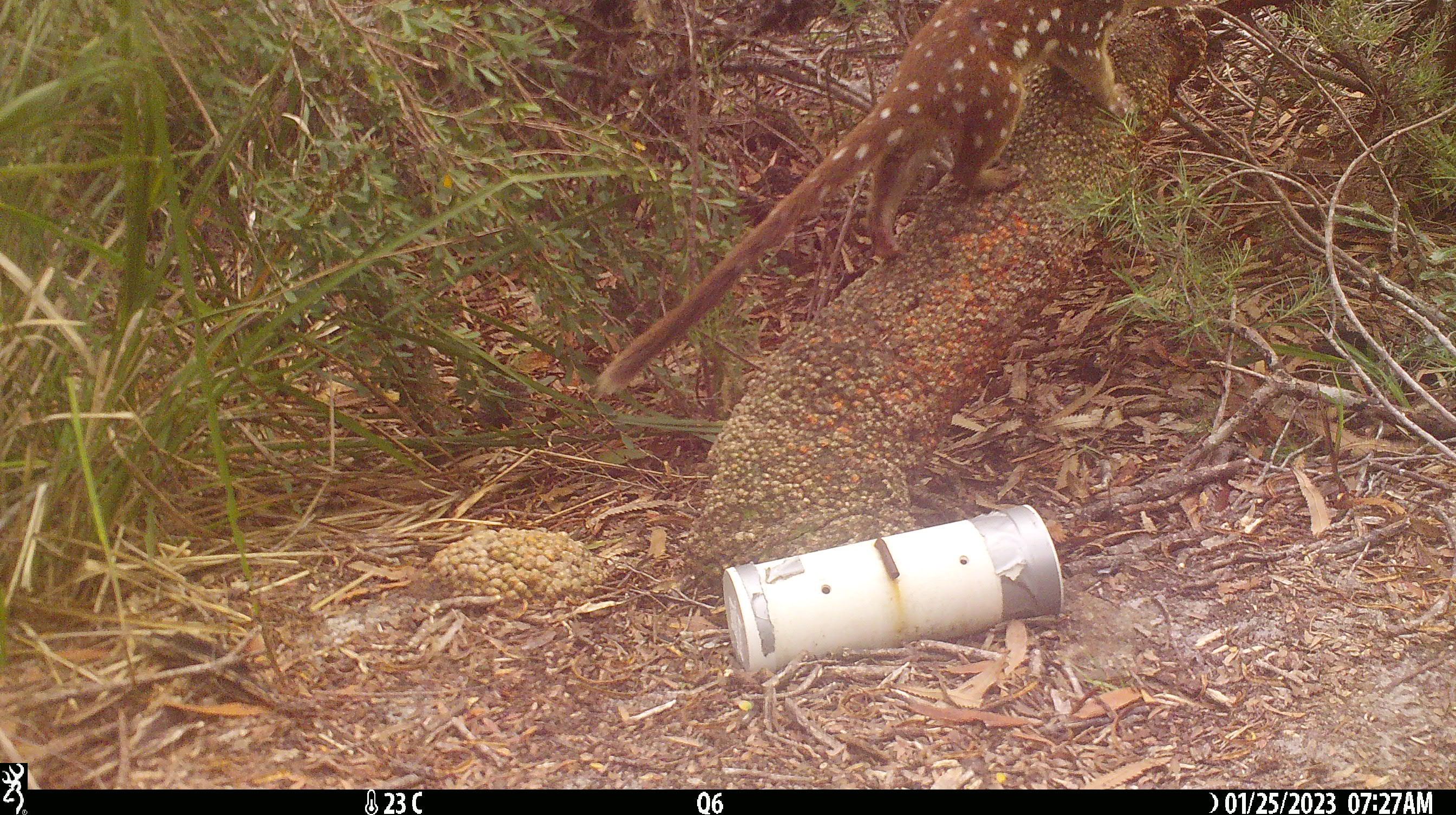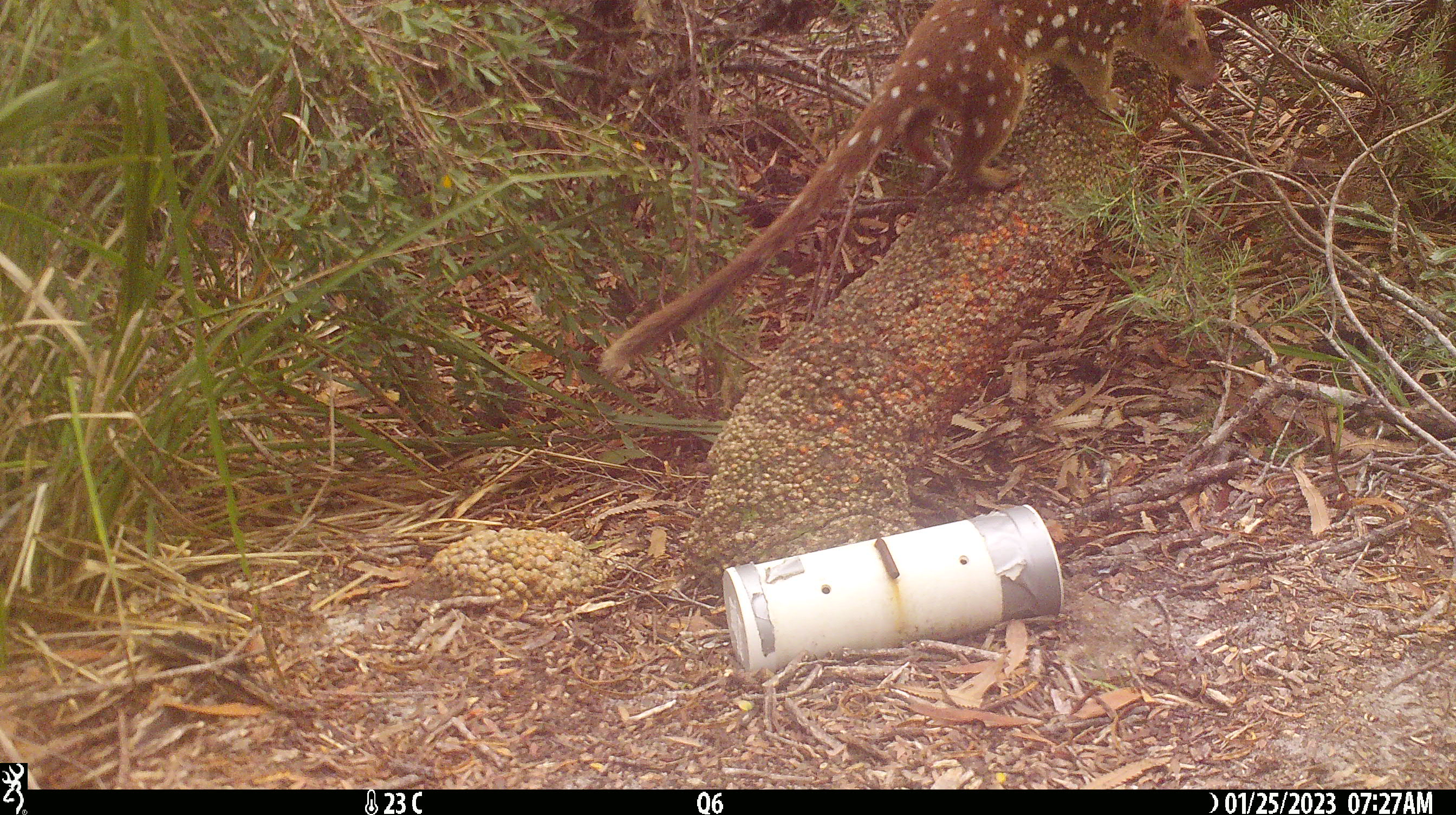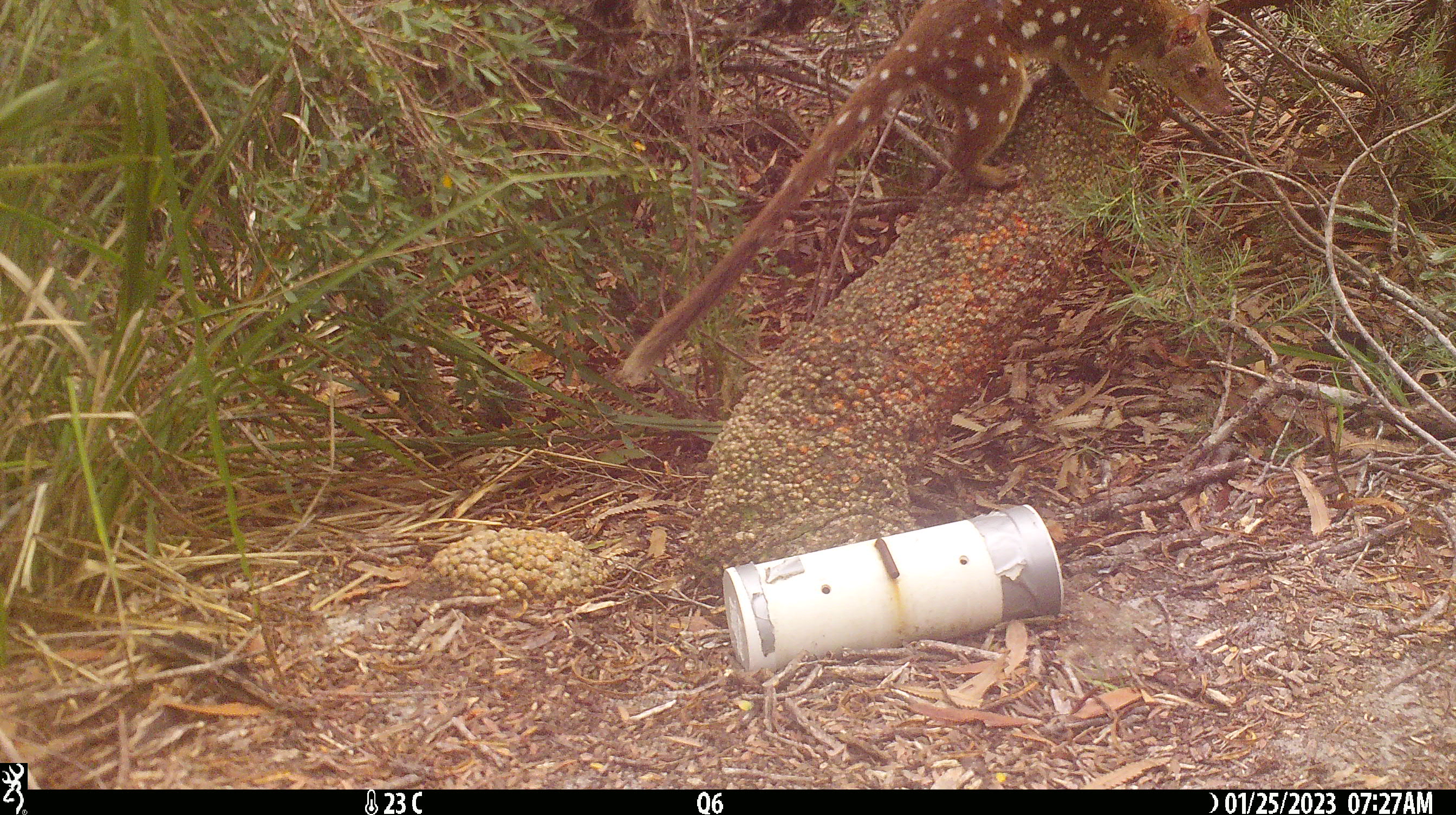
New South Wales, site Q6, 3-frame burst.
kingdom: Animalia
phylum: Chordata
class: Mammalia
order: Dasyuromorphia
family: Dasyuridae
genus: Dasyurus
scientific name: Dasyurus maculatus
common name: spotted-tailed quoll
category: quoll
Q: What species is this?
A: Quoll (spotted-tailed quoll) (Dasyurus maculatus).